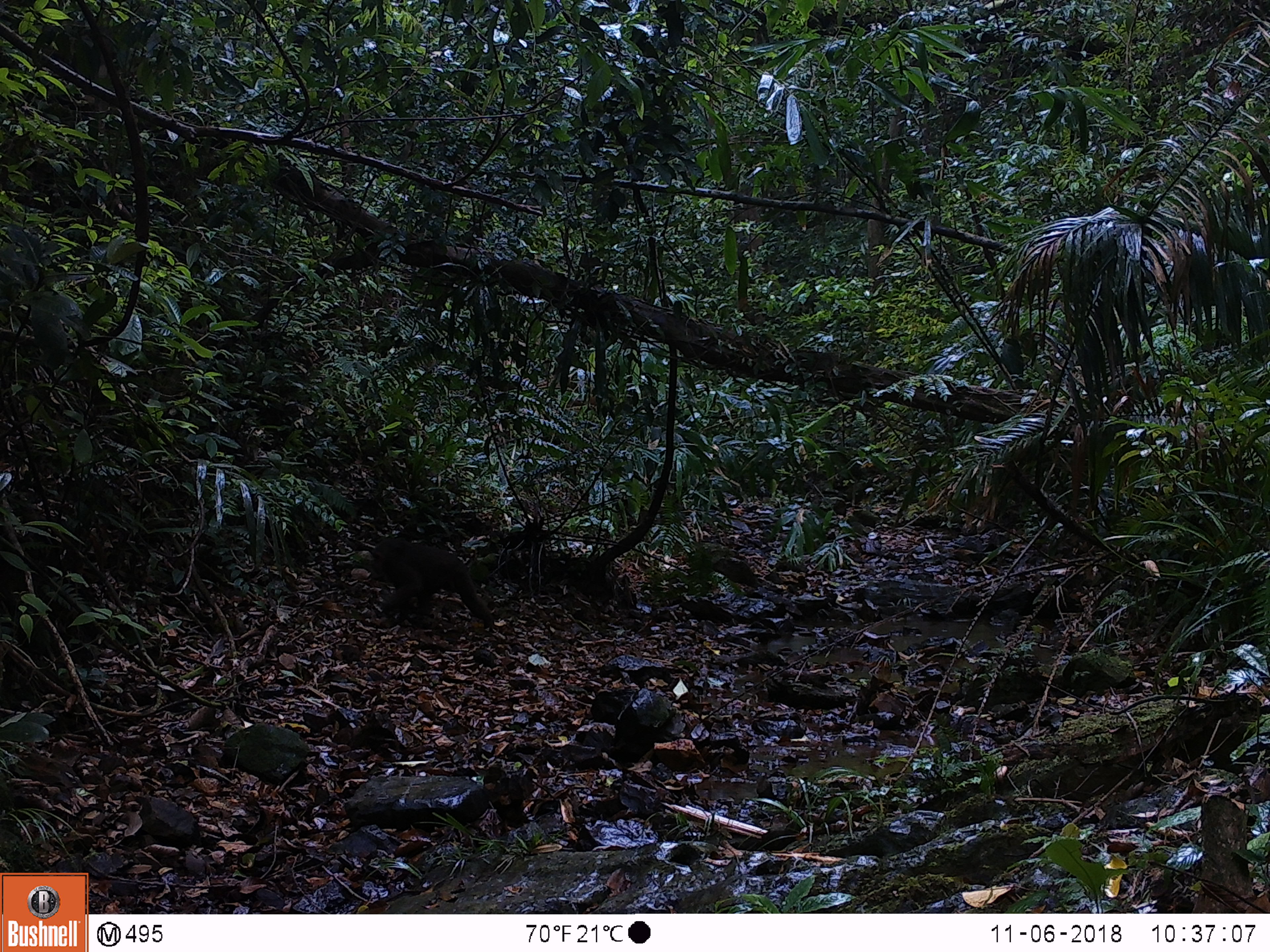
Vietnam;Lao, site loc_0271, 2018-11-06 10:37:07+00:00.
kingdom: Animalia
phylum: Chordata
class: Mammalia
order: Primates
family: Cercopithecidae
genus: Macaca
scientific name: Macaca arctoides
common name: stump-tailed macaque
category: stump tailed macaque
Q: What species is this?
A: Stump tailed macaque (stump-tailed macaque) (Macaca arctoides).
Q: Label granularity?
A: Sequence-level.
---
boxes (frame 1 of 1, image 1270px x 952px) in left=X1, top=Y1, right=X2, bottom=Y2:
stump tailed macaque: left=370, top=536, right=491, bottom=627